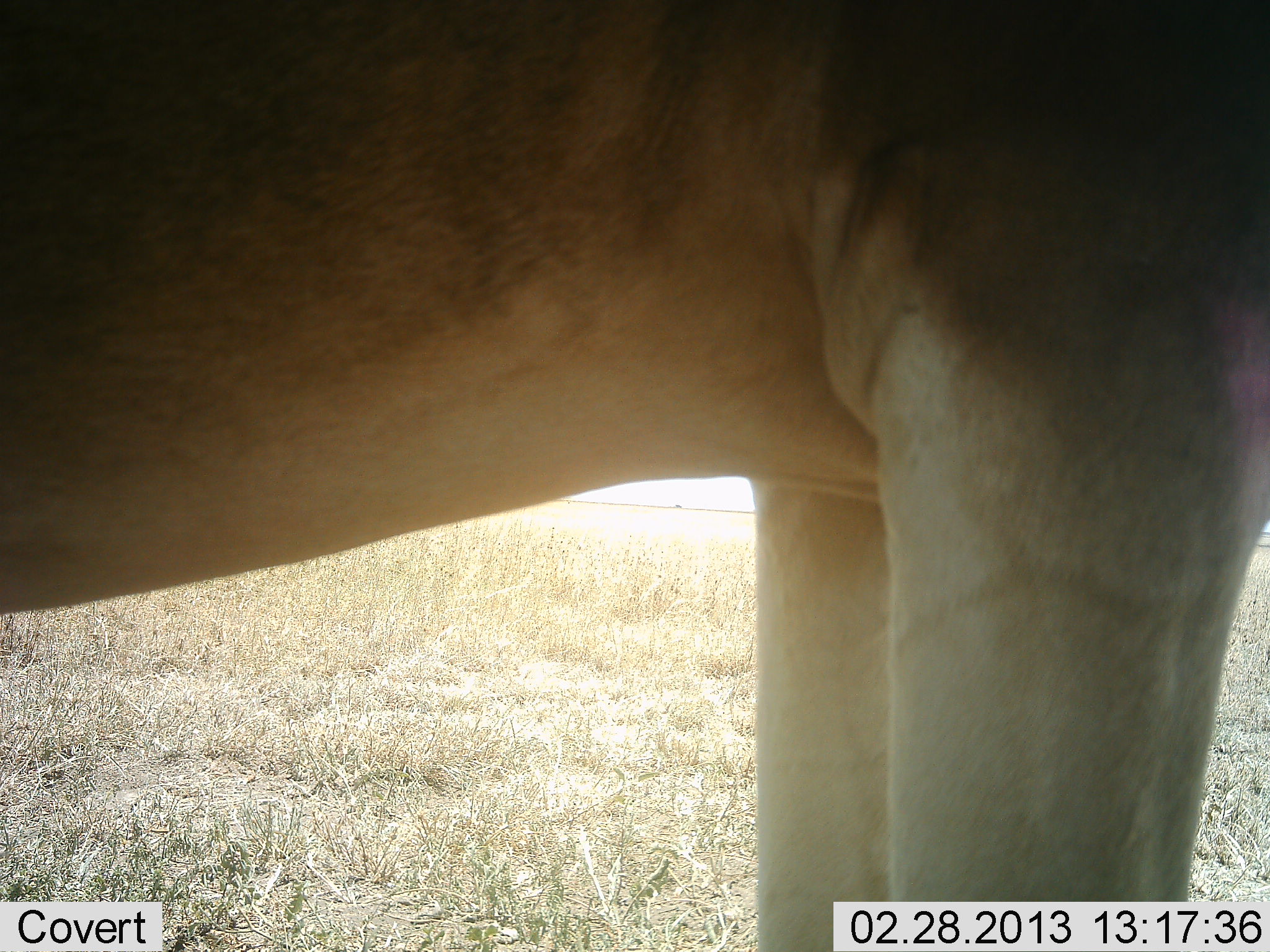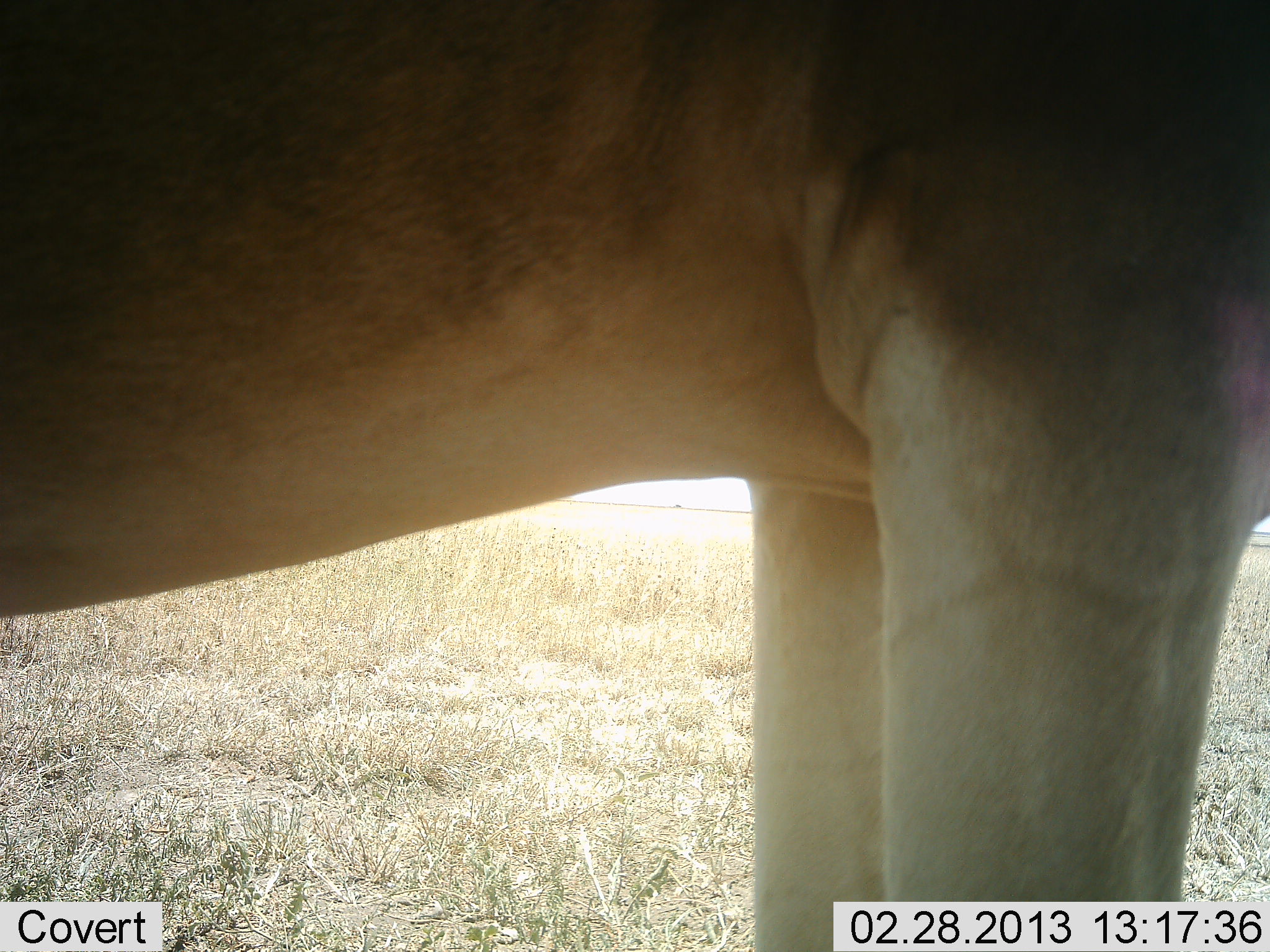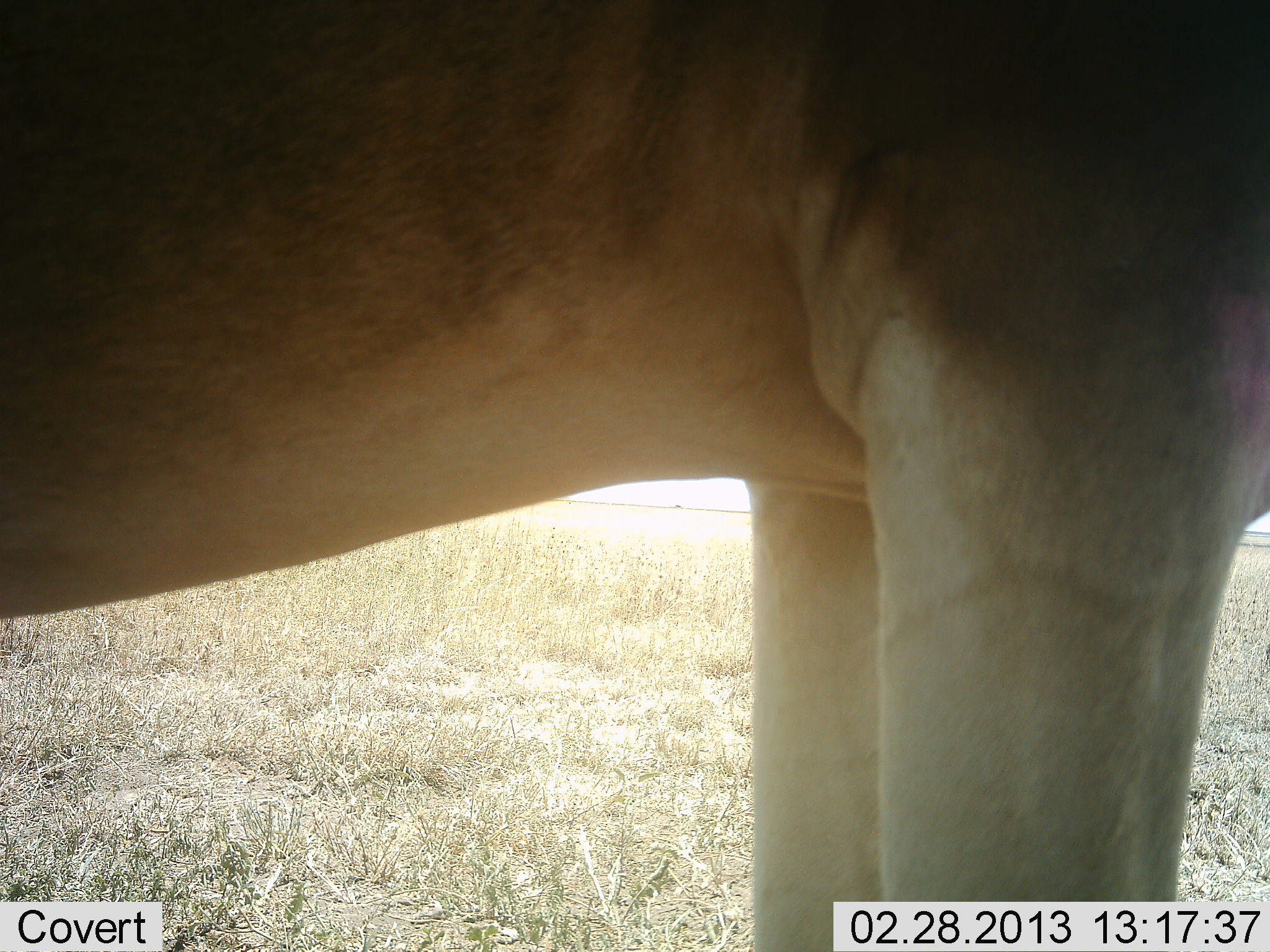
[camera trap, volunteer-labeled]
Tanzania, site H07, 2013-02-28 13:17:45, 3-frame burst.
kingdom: Animalia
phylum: Chordata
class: Mammalia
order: Artiodactyla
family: Bovidae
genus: Alcelaphus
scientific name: Alcelaphus buselaphus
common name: hartebeest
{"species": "hartebeest (Alcelaphus buselaphus)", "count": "1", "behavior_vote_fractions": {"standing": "100%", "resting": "0%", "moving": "0%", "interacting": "0%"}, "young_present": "0%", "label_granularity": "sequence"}